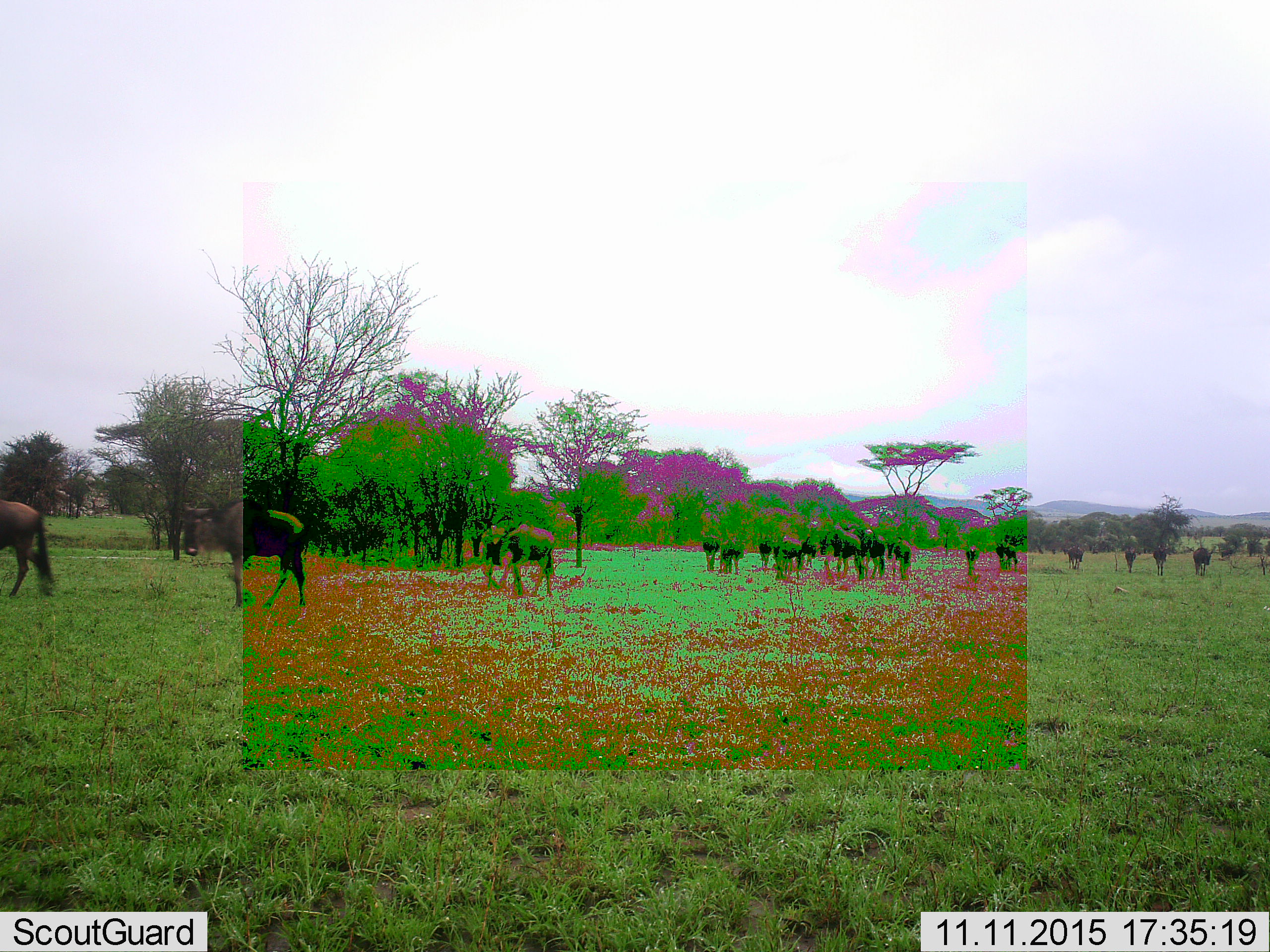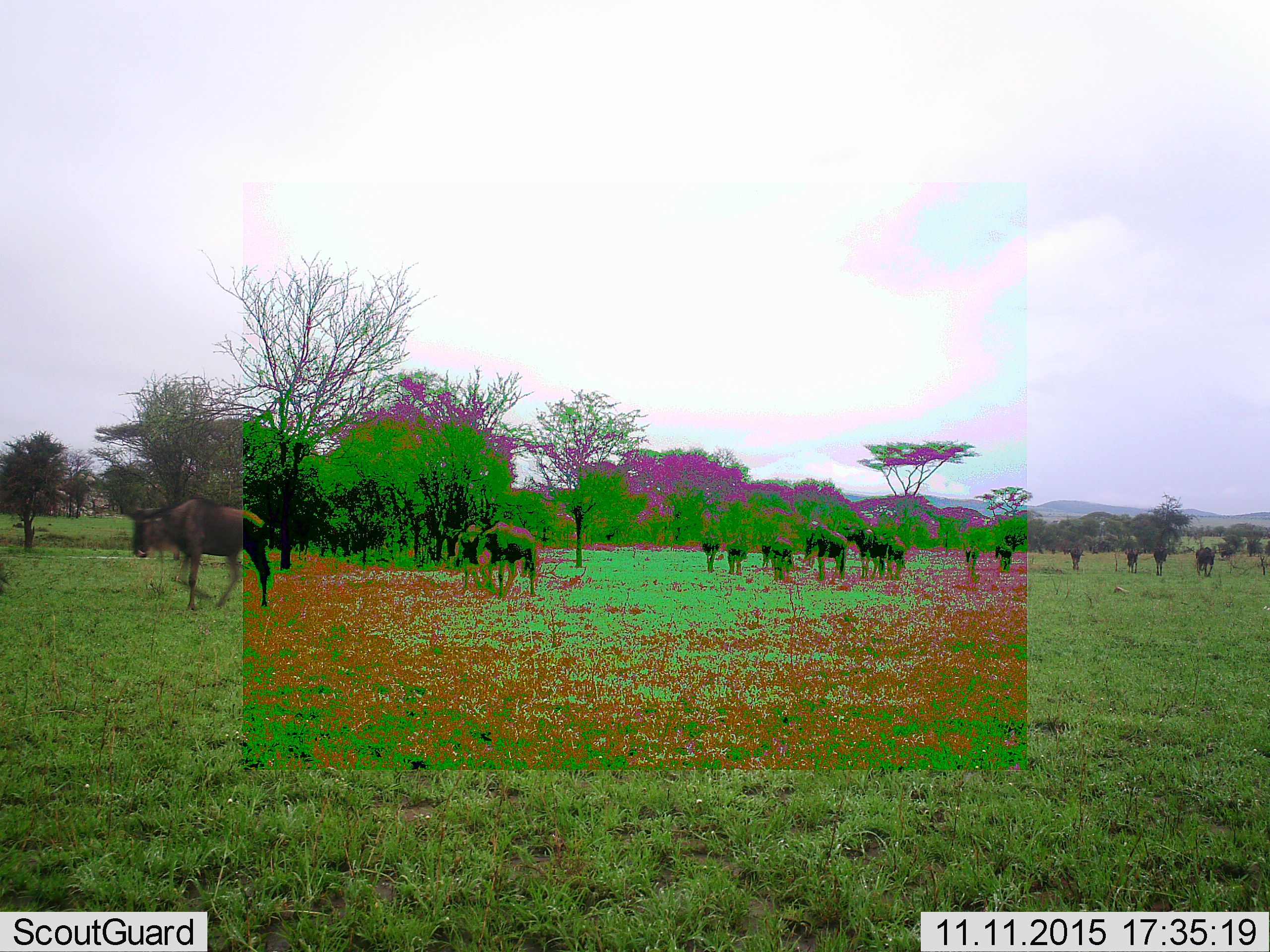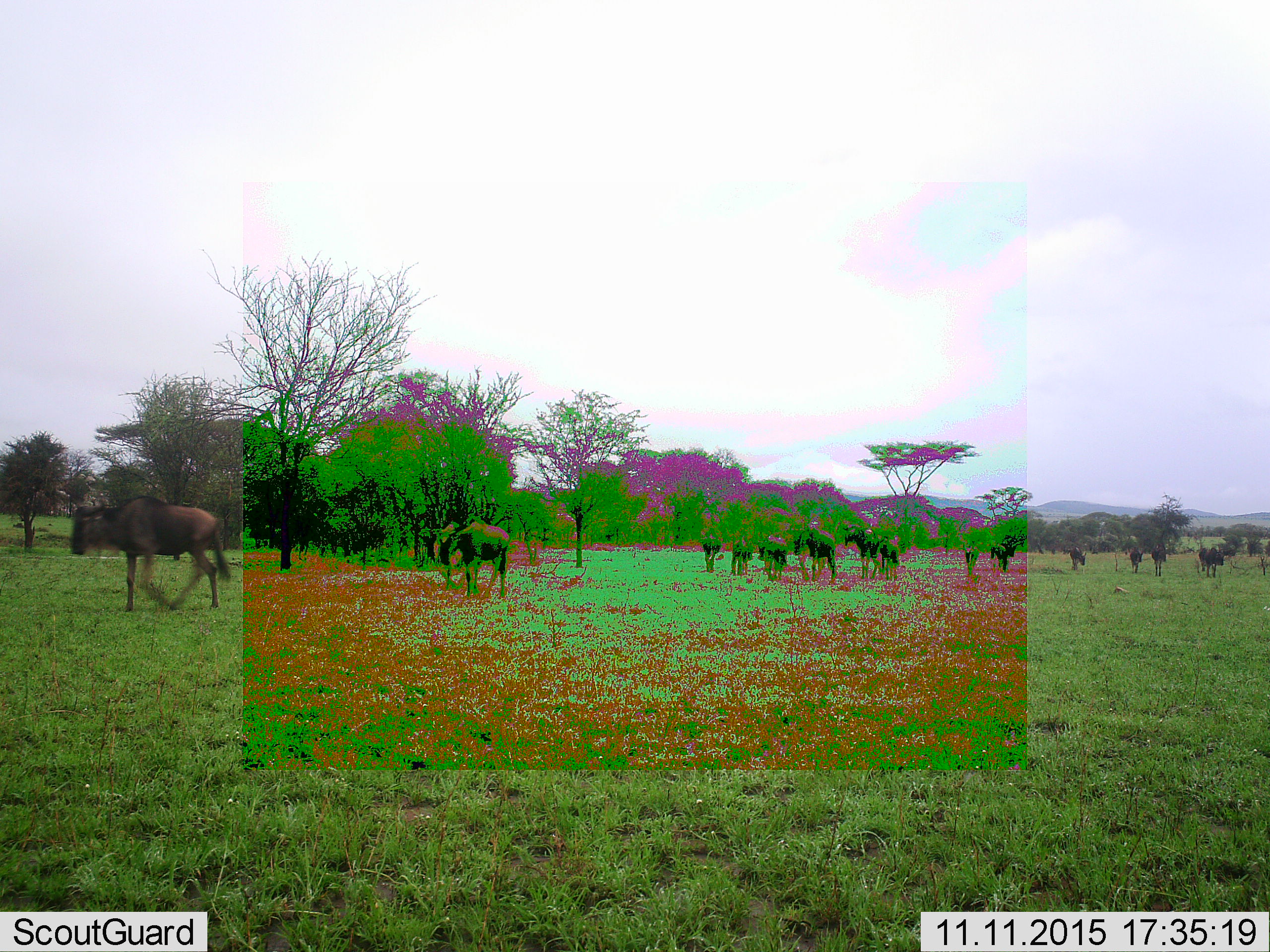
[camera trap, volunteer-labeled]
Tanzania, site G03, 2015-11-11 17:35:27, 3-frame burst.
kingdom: Animalia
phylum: Chordata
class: Mammalia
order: Artiodactyla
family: Bovidae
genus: Connochaetes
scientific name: Connochaetes taurinus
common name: blue wildebeest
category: wildebeest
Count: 11-50.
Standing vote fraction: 23%.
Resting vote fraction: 0%.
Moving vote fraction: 100%.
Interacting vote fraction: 0%.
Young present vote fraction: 15%.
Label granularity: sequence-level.